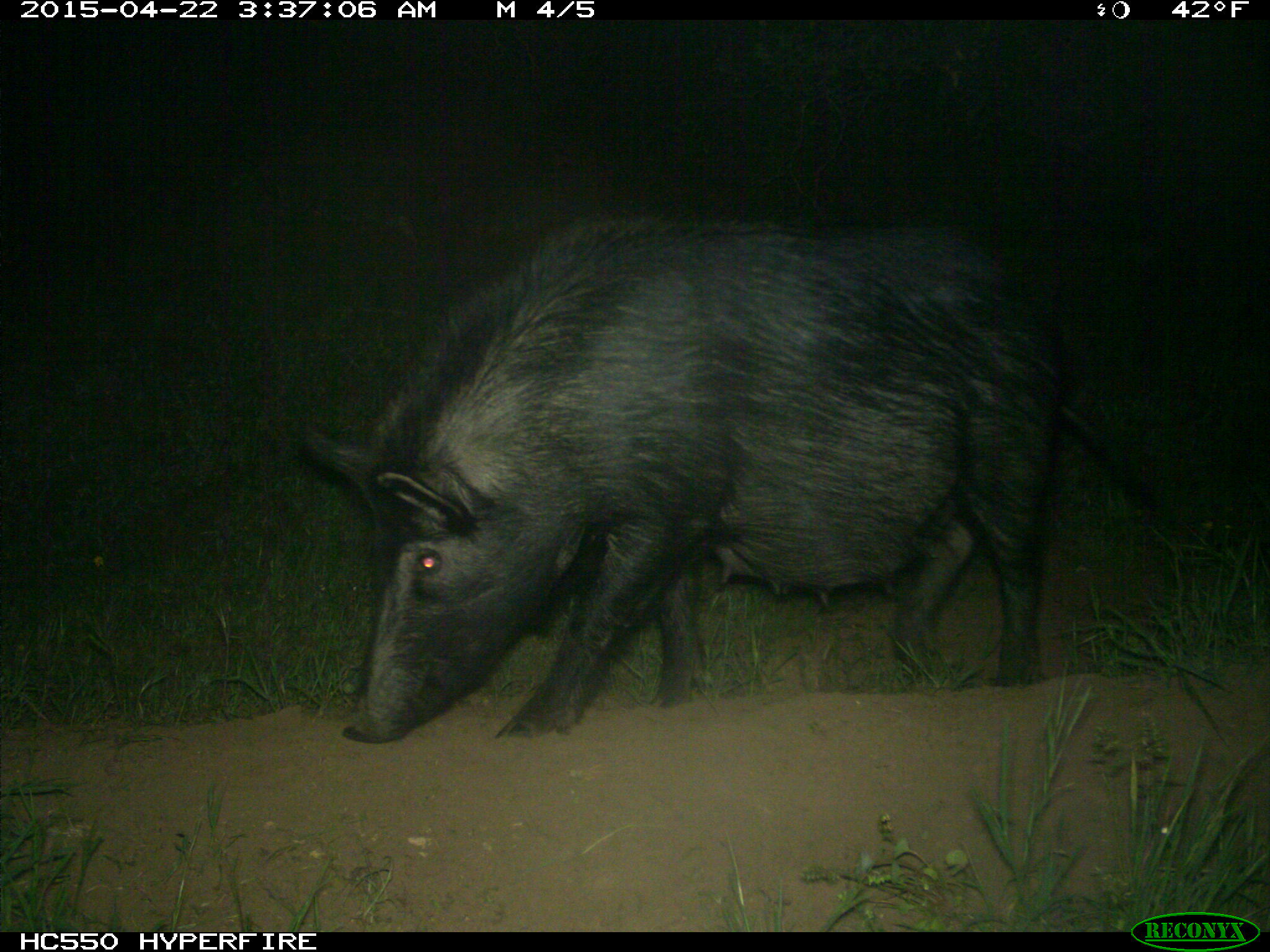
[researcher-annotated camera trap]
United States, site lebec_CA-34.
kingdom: Animalia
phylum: Chordata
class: Mammalia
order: Artiodactyla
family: Suidae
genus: Sus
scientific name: Sus scrofa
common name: wild boar